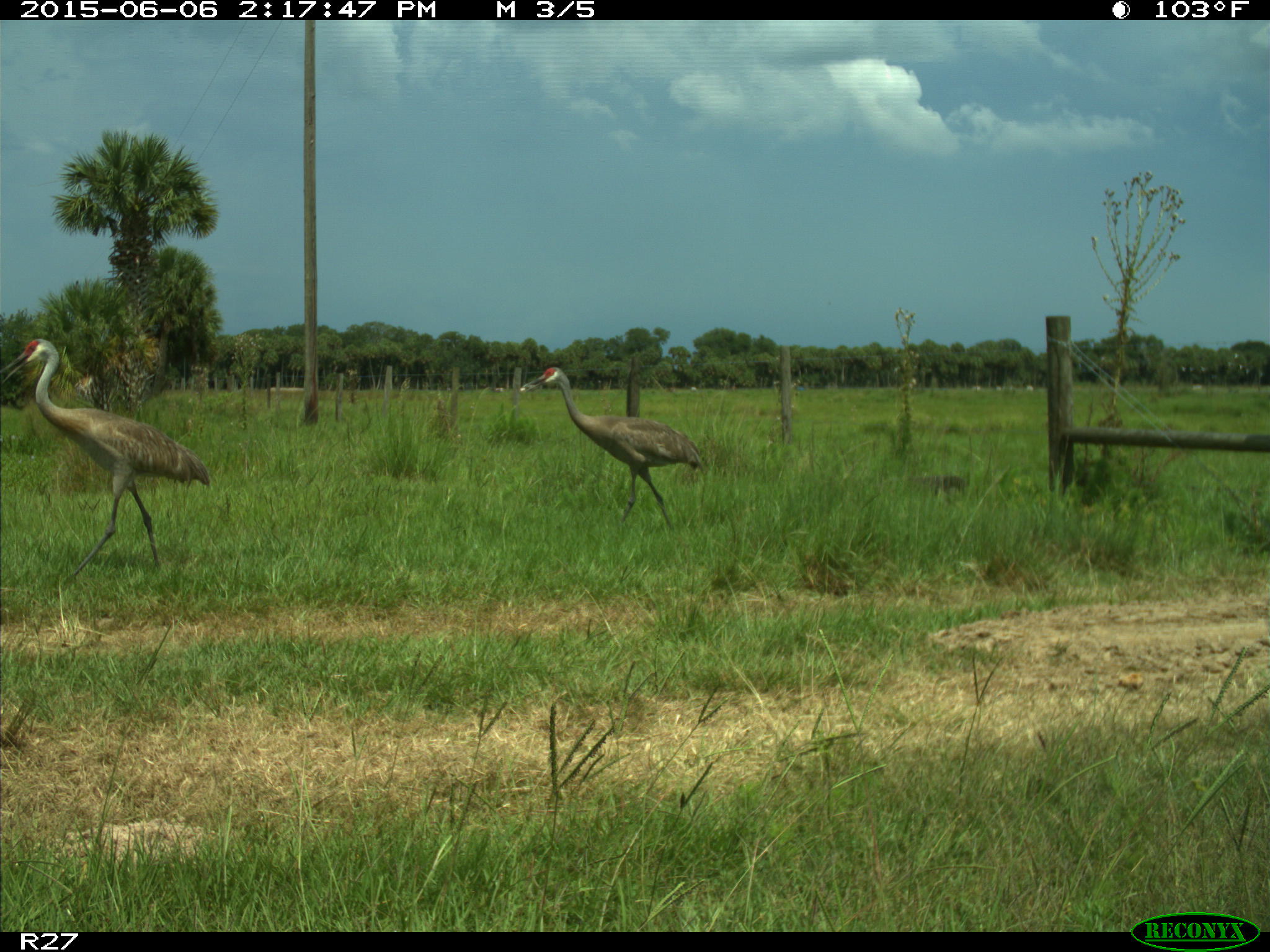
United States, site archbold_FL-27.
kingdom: Animalia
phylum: Chordata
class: Aves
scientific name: Aves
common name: birds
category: unidentified bird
Unidentified bird (birds) (Aves).